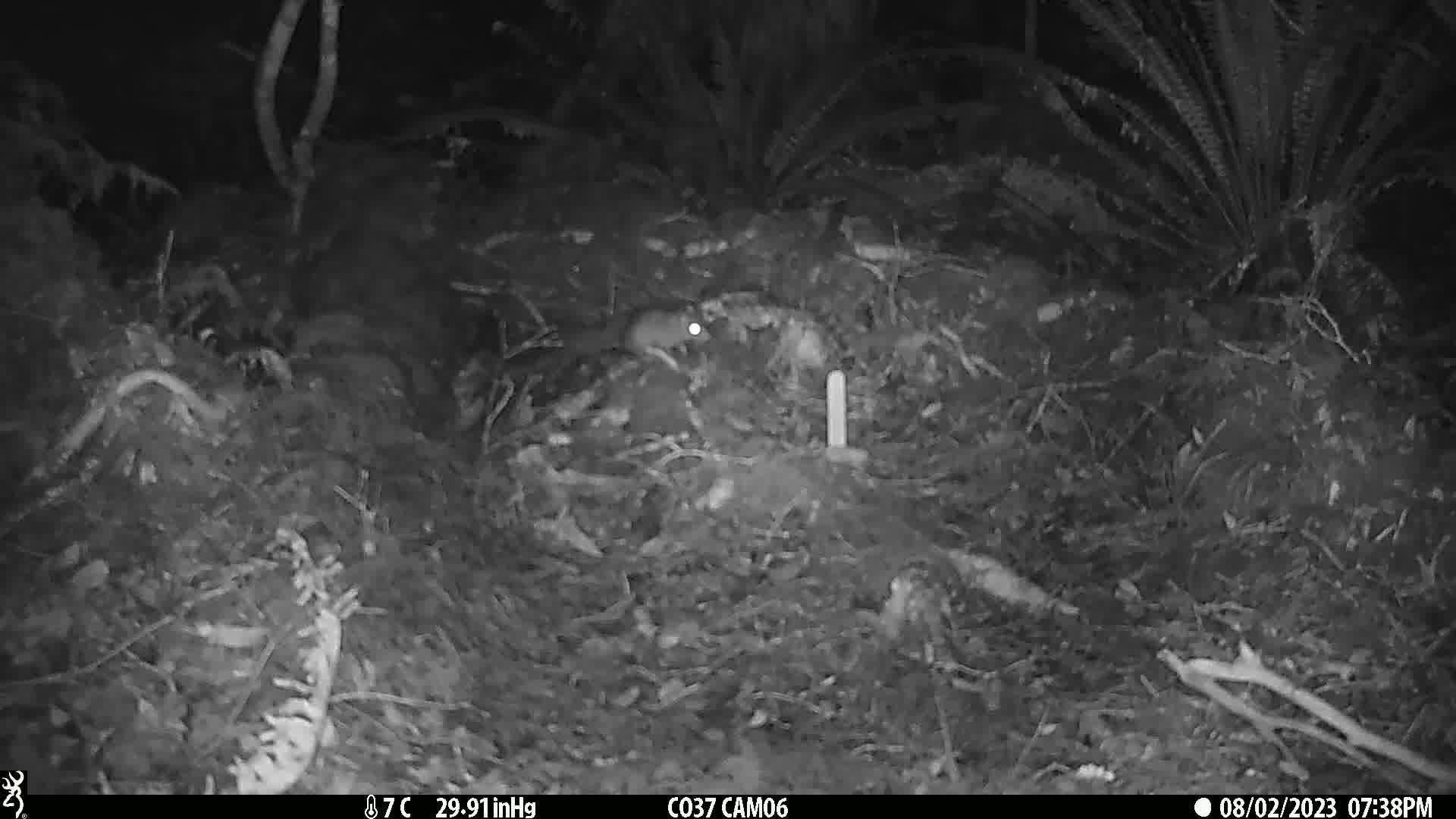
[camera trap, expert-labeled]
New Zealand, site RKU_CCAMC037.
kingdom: Animalia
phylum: Chordata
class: Mammalia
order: Rodentia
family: Muridae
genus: Rattus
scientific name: Rattus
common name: rat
Rat (Rattus).